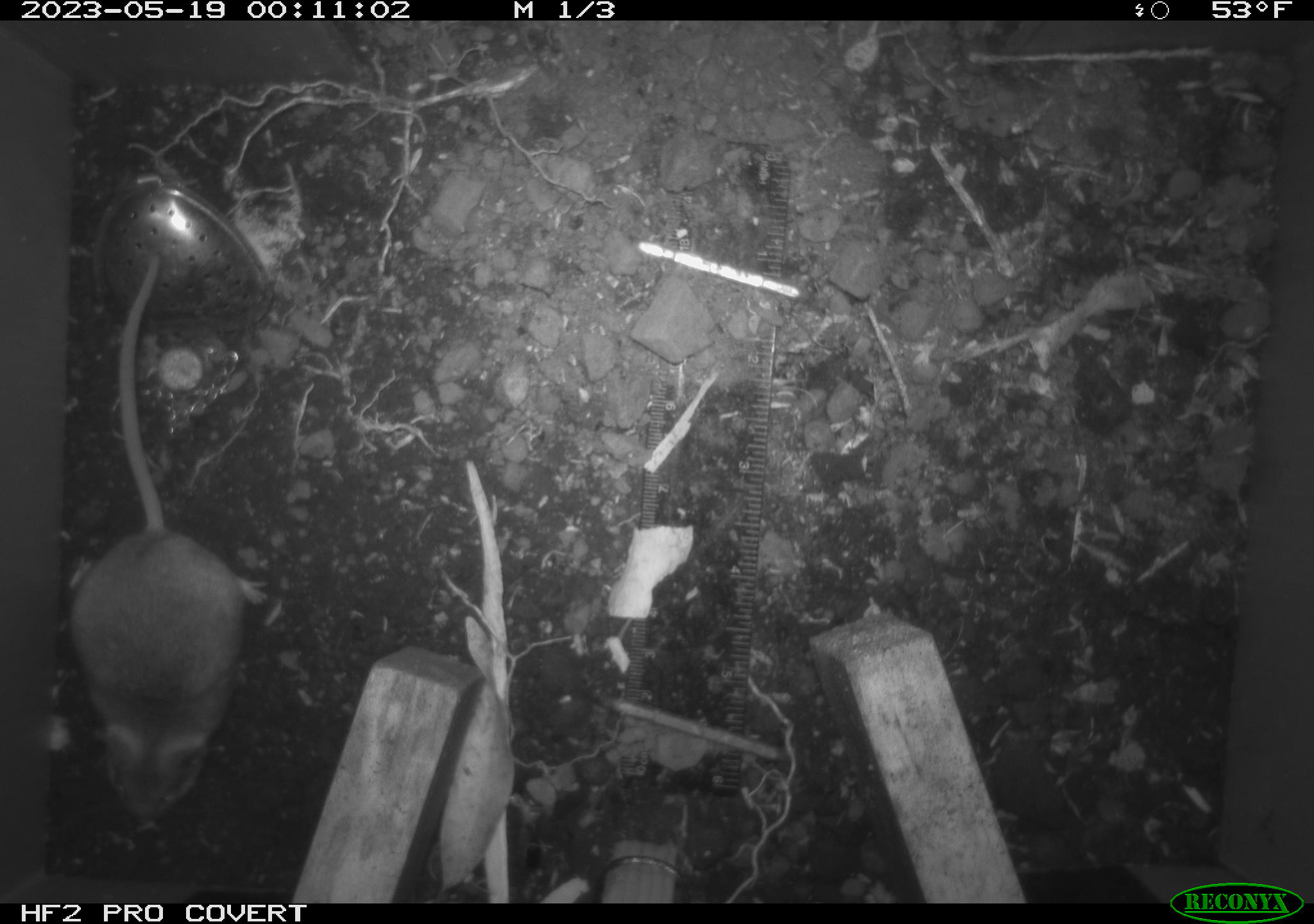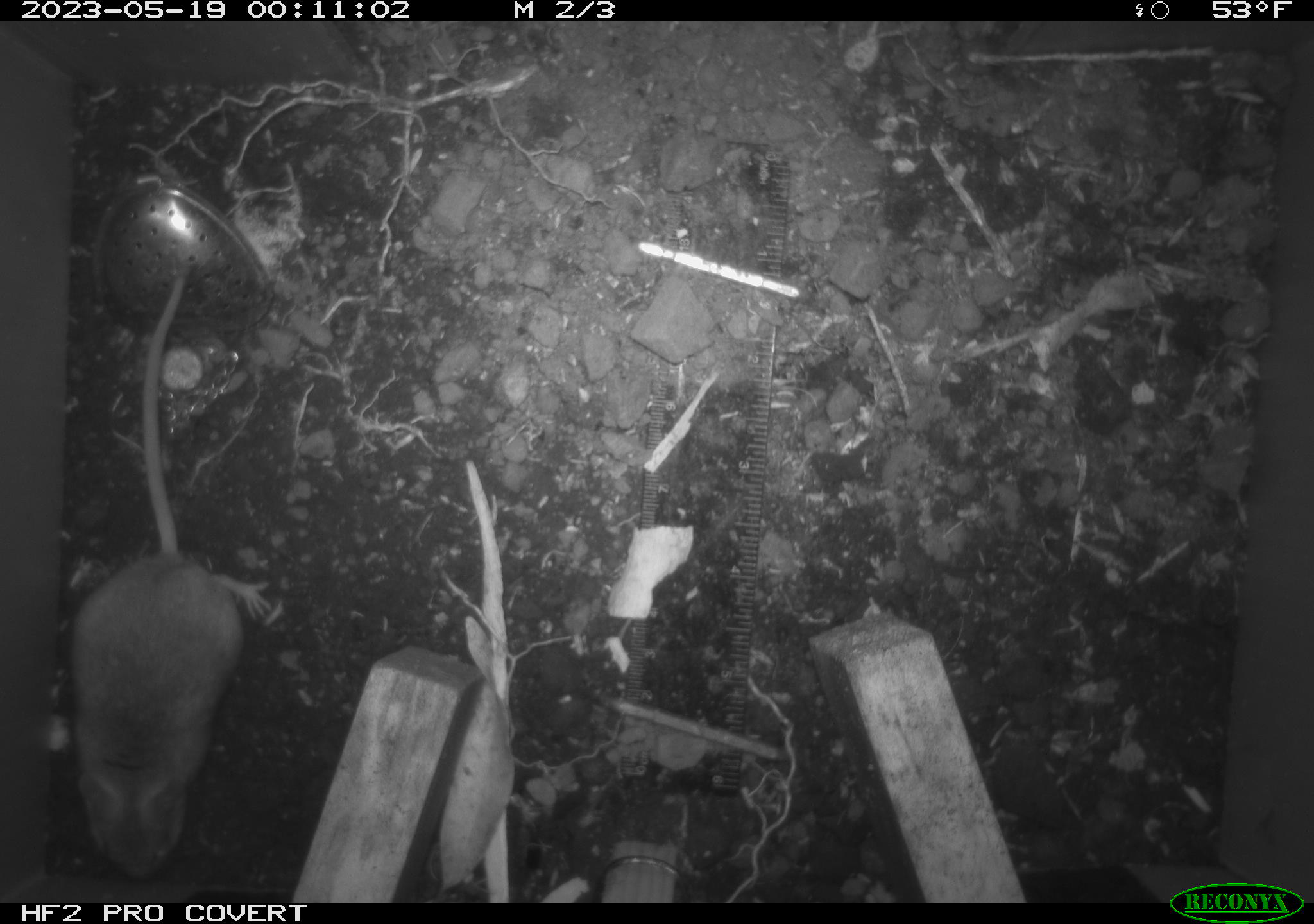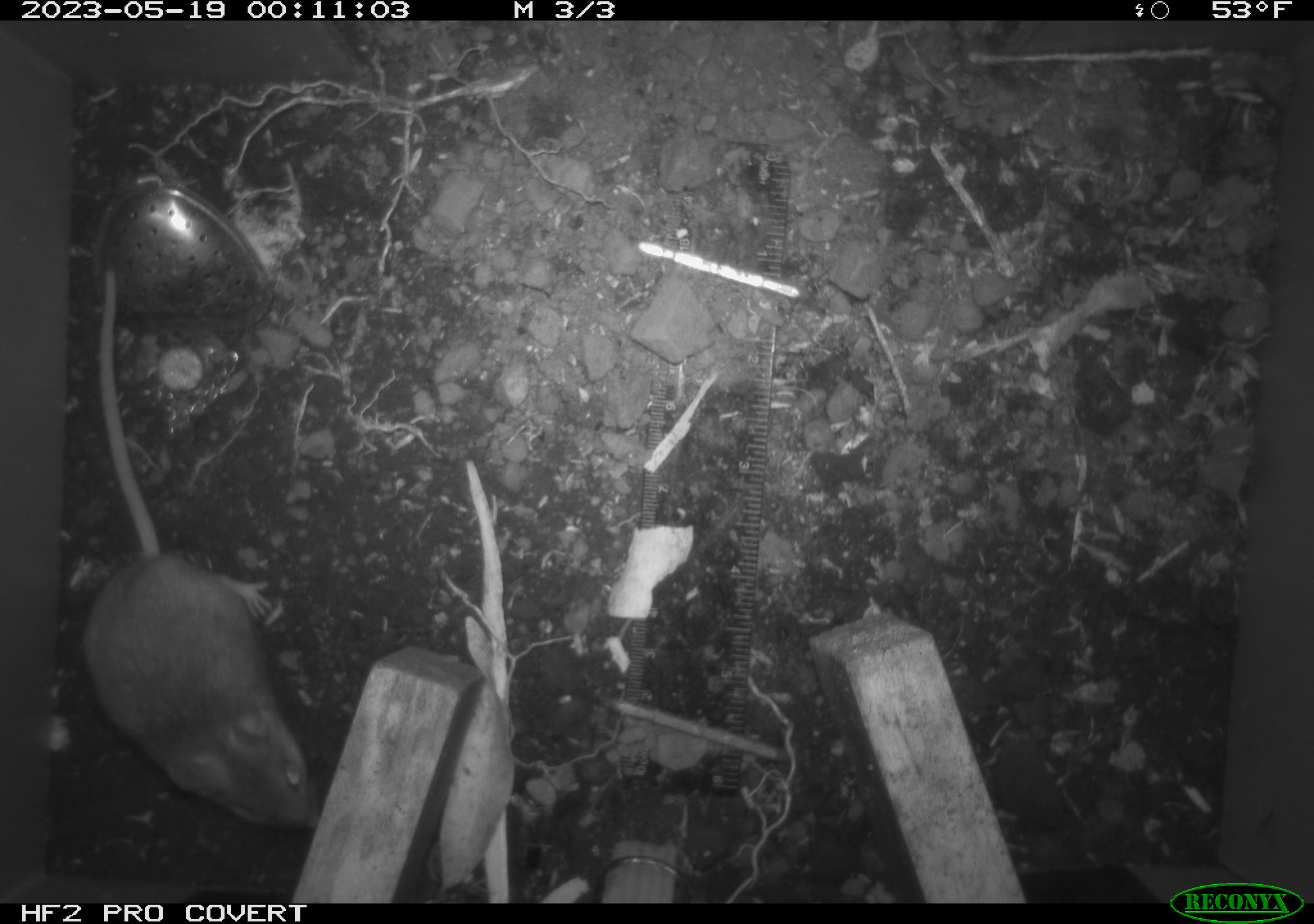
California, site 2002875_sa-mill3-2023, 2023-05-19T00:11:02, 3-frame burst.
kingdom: Animalia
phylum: Chordata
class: Mammalia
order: Rodentia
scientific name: Rodentia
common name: mouse species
Mouse species (Rodentia).